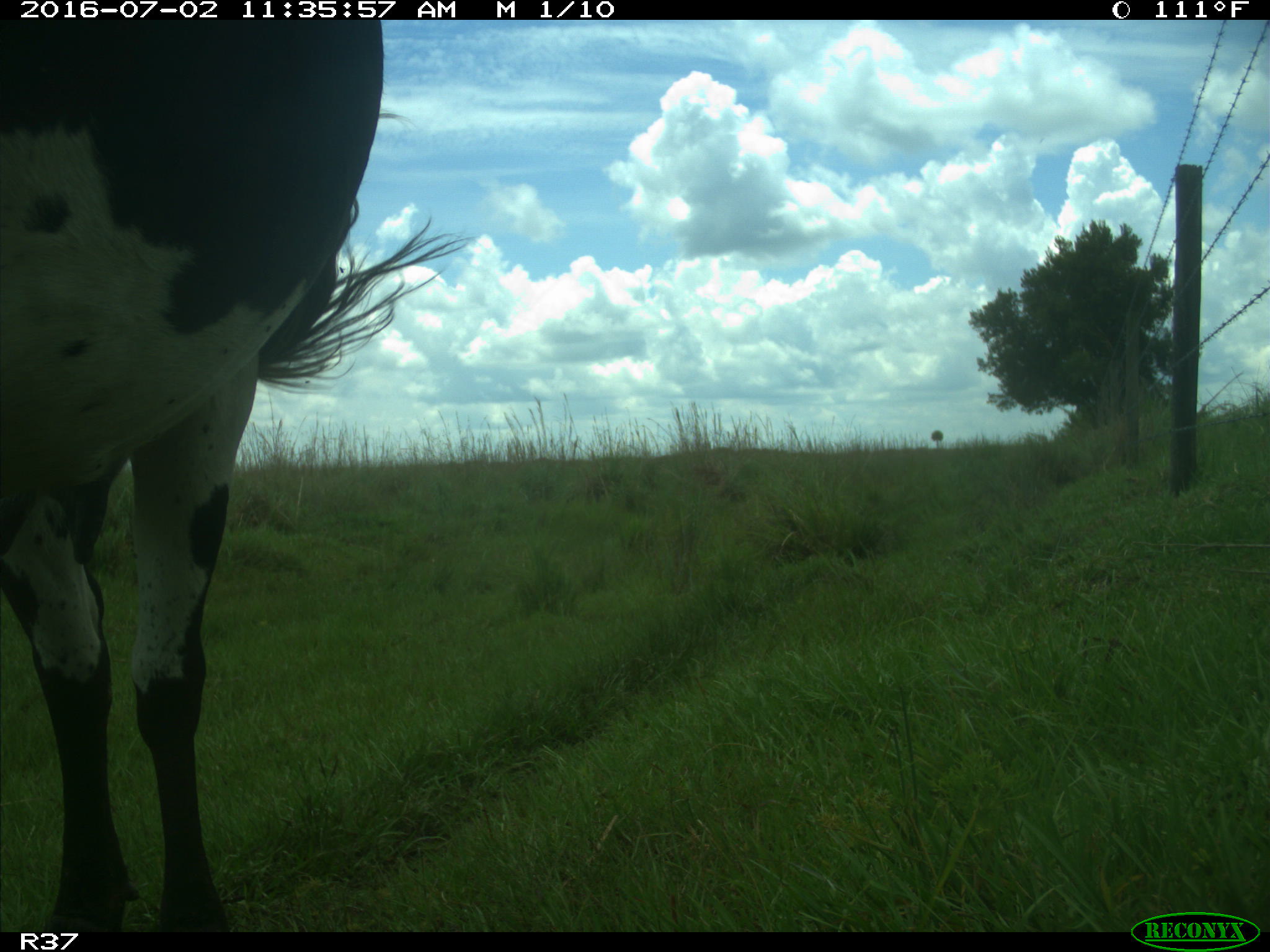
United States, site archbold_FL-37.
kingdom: Animalia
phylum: Chordata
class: Mammalia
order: Artiodactyla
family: Bovidae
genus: Bos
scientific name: Bos taurus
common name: domestic cow